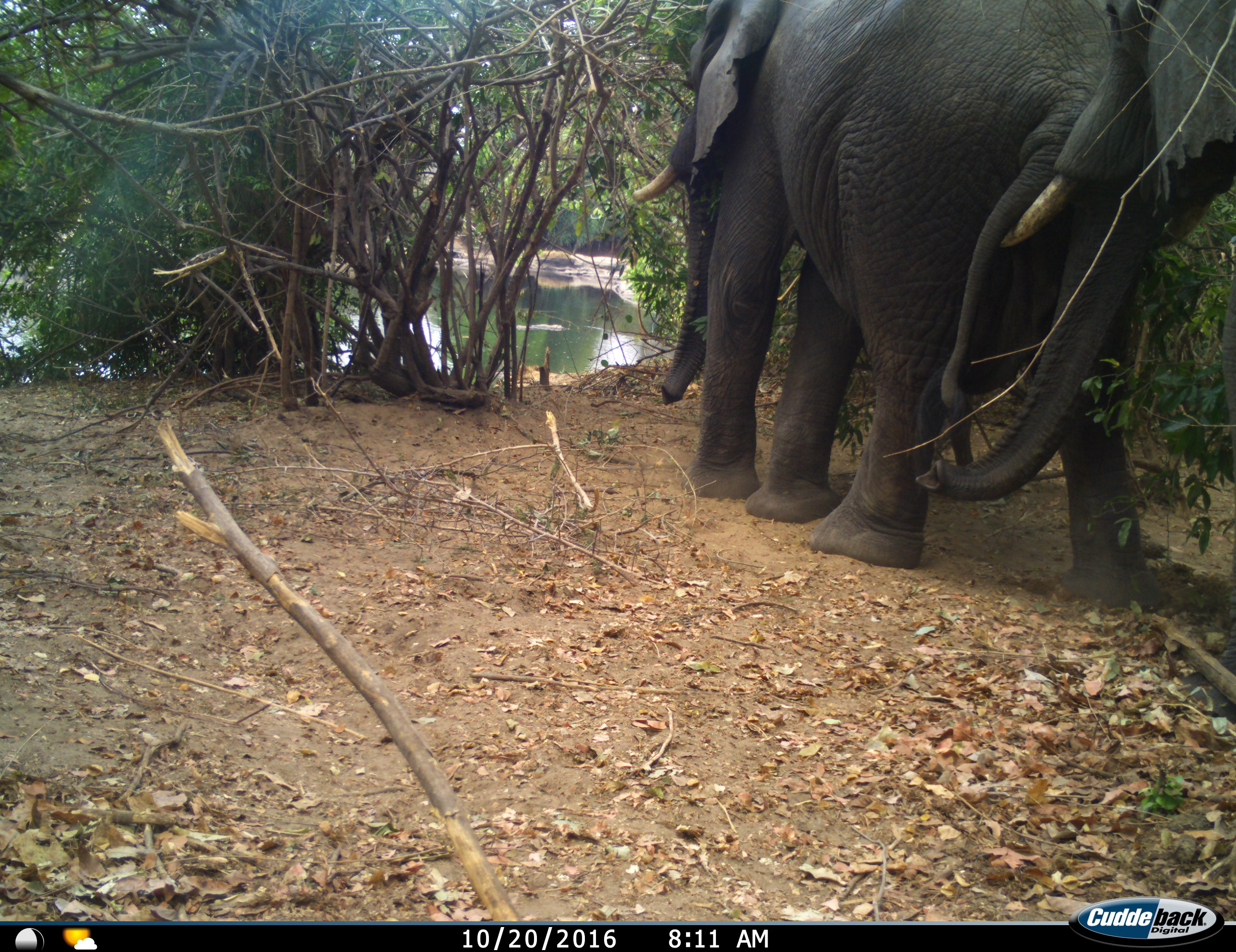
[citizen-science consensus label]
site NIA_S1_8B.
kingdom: Animalia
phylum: Chordata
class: Mammalia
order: Proboscidea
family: Elephantidae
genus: Loxodonta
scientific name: Loxodonta africana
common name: african bush elephant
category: elephant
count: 2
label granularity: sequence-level